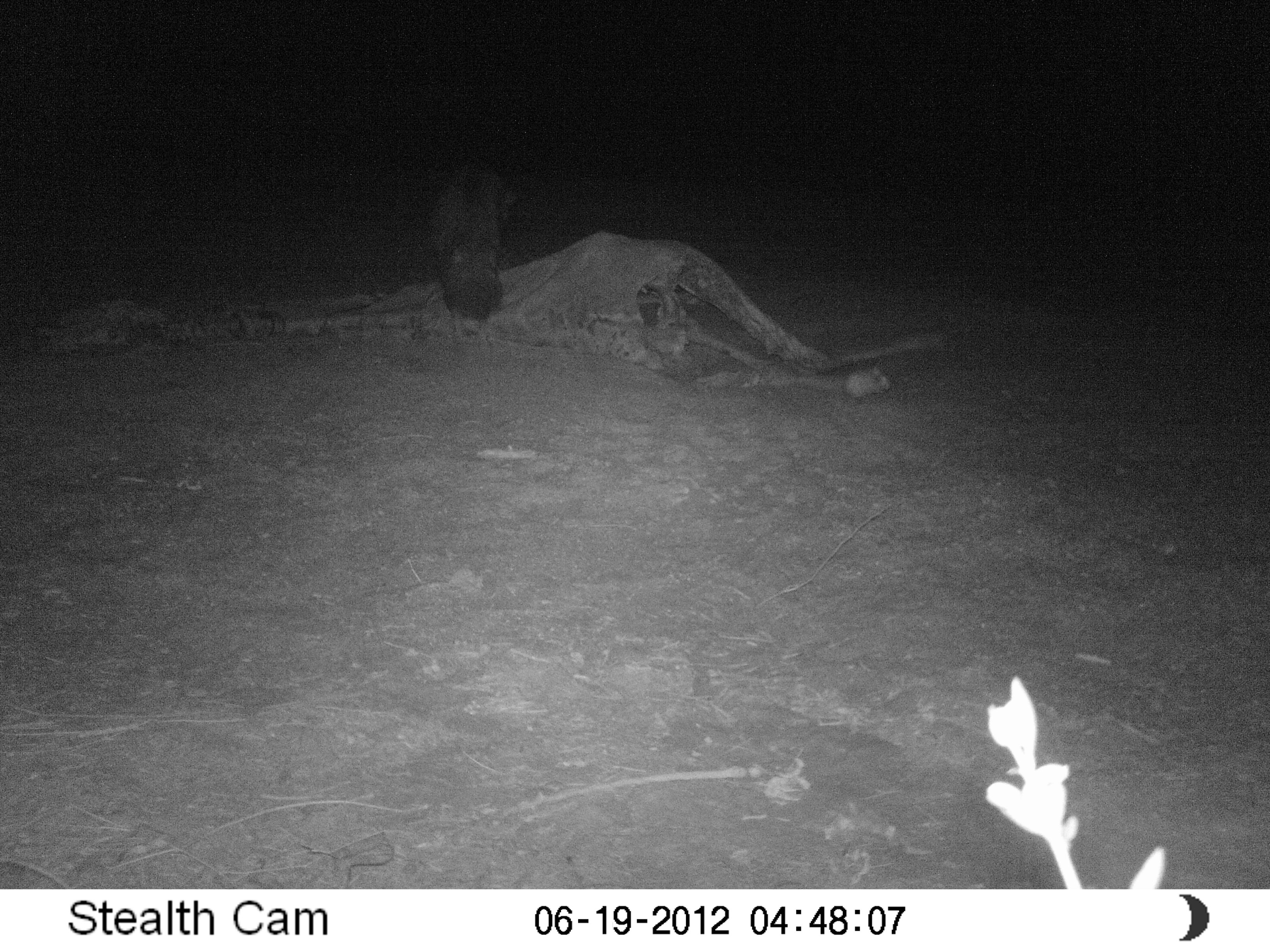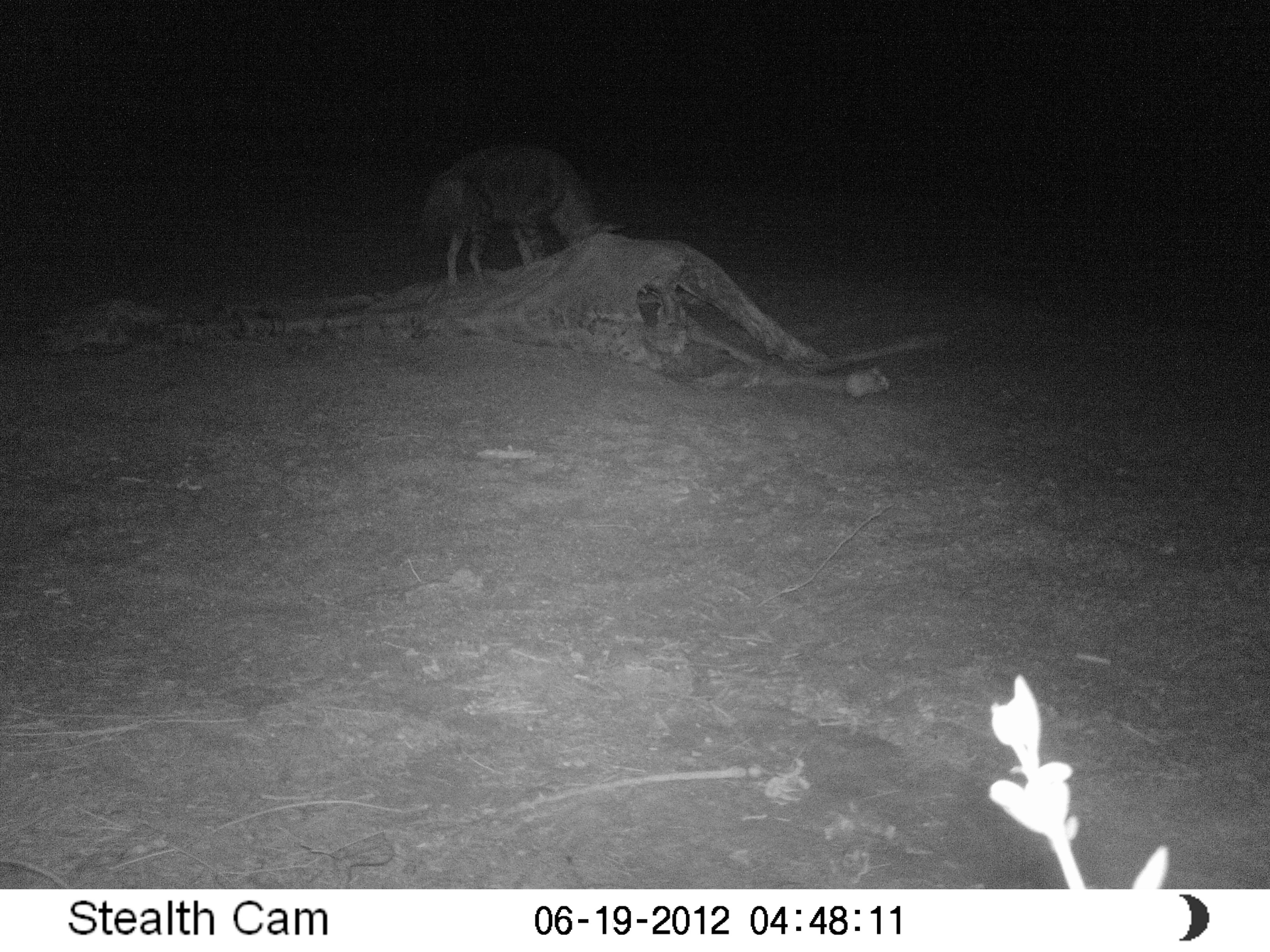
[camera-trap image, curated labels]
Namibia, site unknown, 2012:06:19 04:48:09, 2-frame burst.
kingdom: Animalia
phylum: Chordata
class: Mammalia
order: Carnivora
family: Hyaenidae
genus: Parahyaena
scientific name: Parahyaena brunnea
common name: brown hyena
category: hyaena brunnea